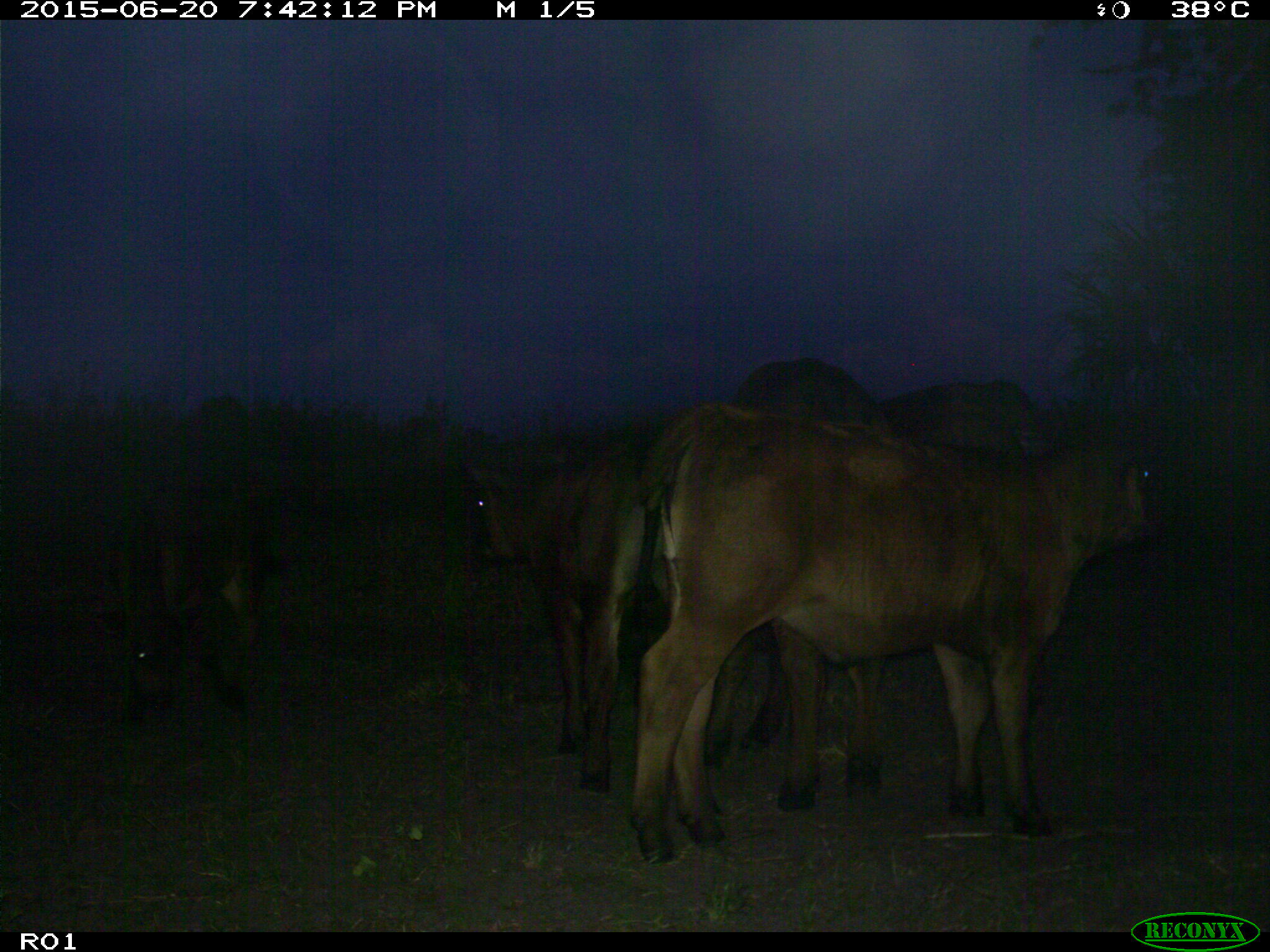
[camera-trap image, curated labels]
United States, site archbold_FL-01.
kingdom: Animalia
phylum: Chordata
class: Mammalia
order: Artiodactyla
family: Bovidae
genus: Bos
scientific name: Bos taurus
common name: domestic cow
Bos taurus (domestic cow).